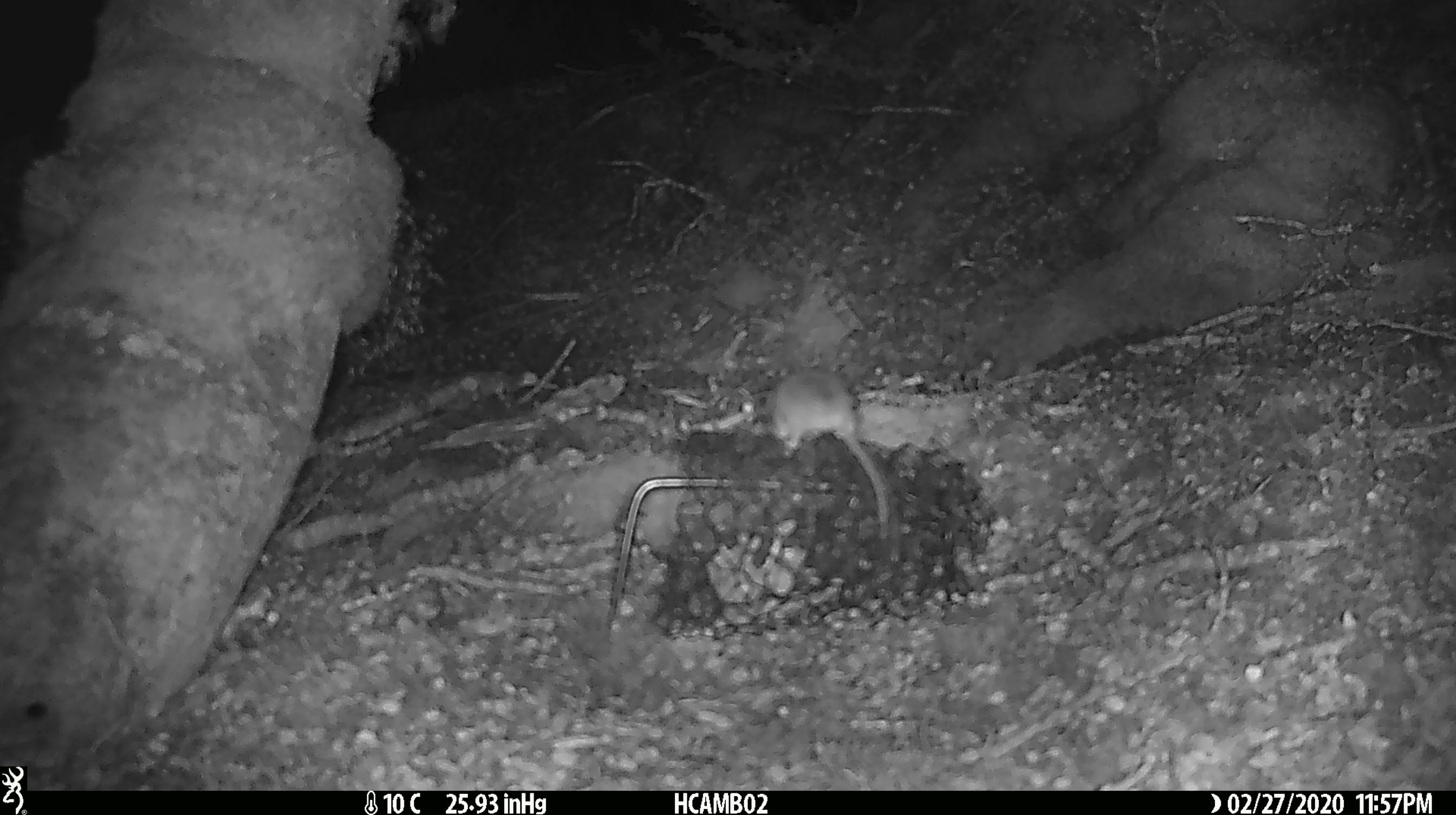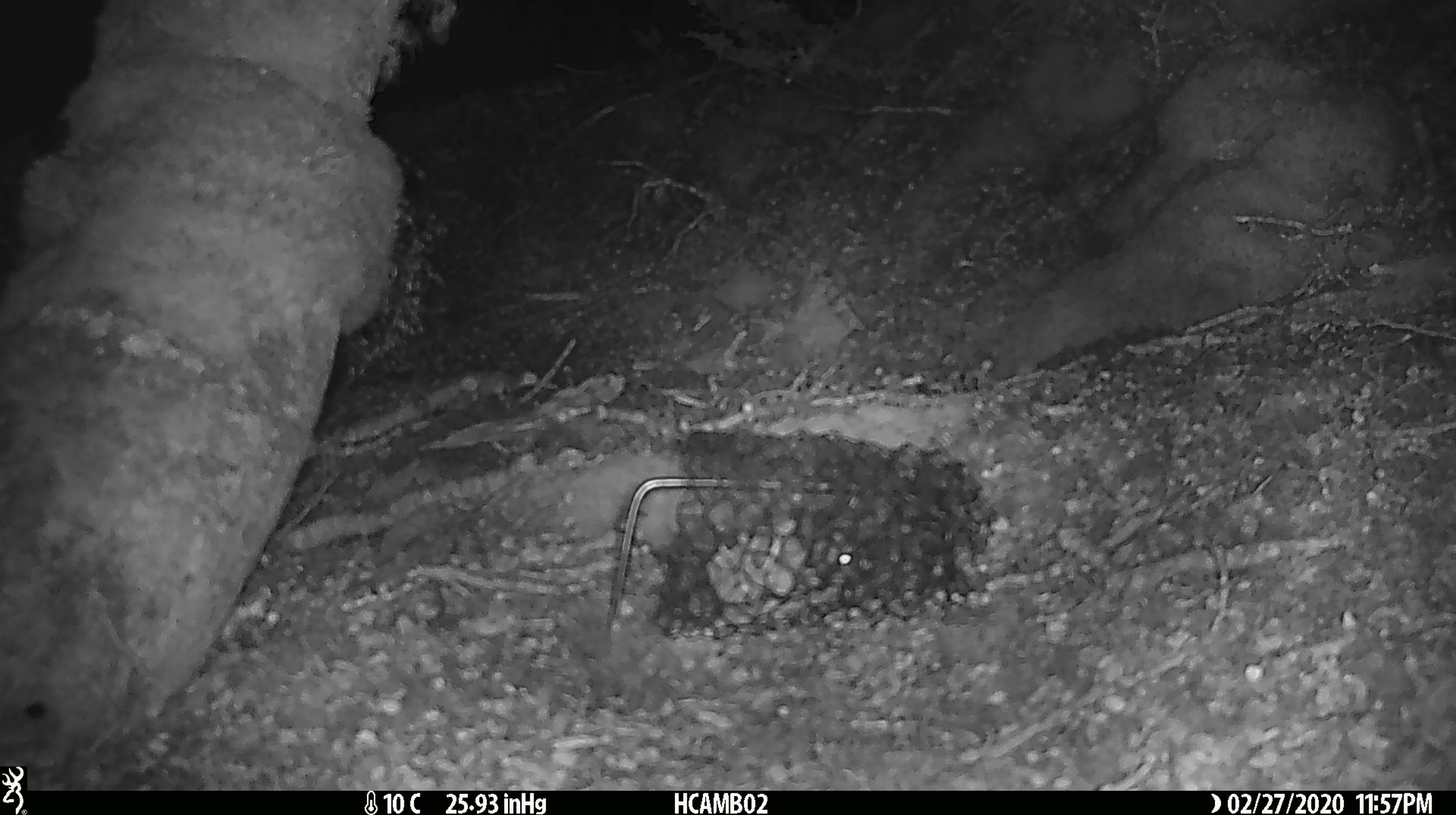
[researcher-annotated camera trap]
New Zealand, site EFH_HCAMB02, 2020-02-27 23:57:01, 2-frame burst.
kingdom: Animalia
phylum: Chordata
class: Mammalia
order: Rodentia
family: Muridae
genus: Mus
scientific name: Mus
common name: mouse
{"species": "mouse (Mus)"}